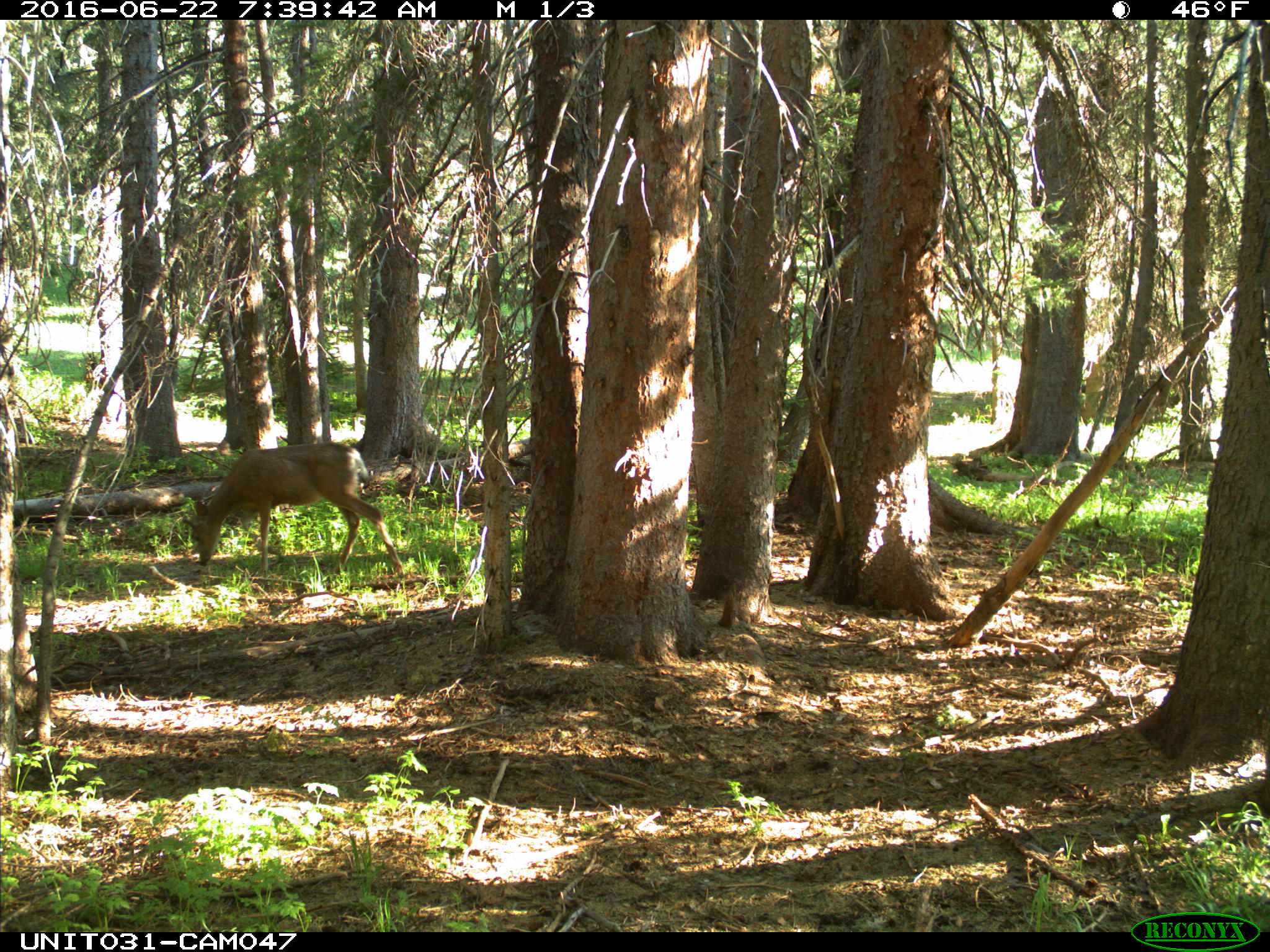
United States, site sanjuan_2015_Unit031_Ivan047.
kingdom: Animalia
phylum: Chordata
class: Mammalia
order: Artiodactyla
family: Cervidae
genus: Odocoileus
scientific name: Odocoileus hemionus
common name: mule deer